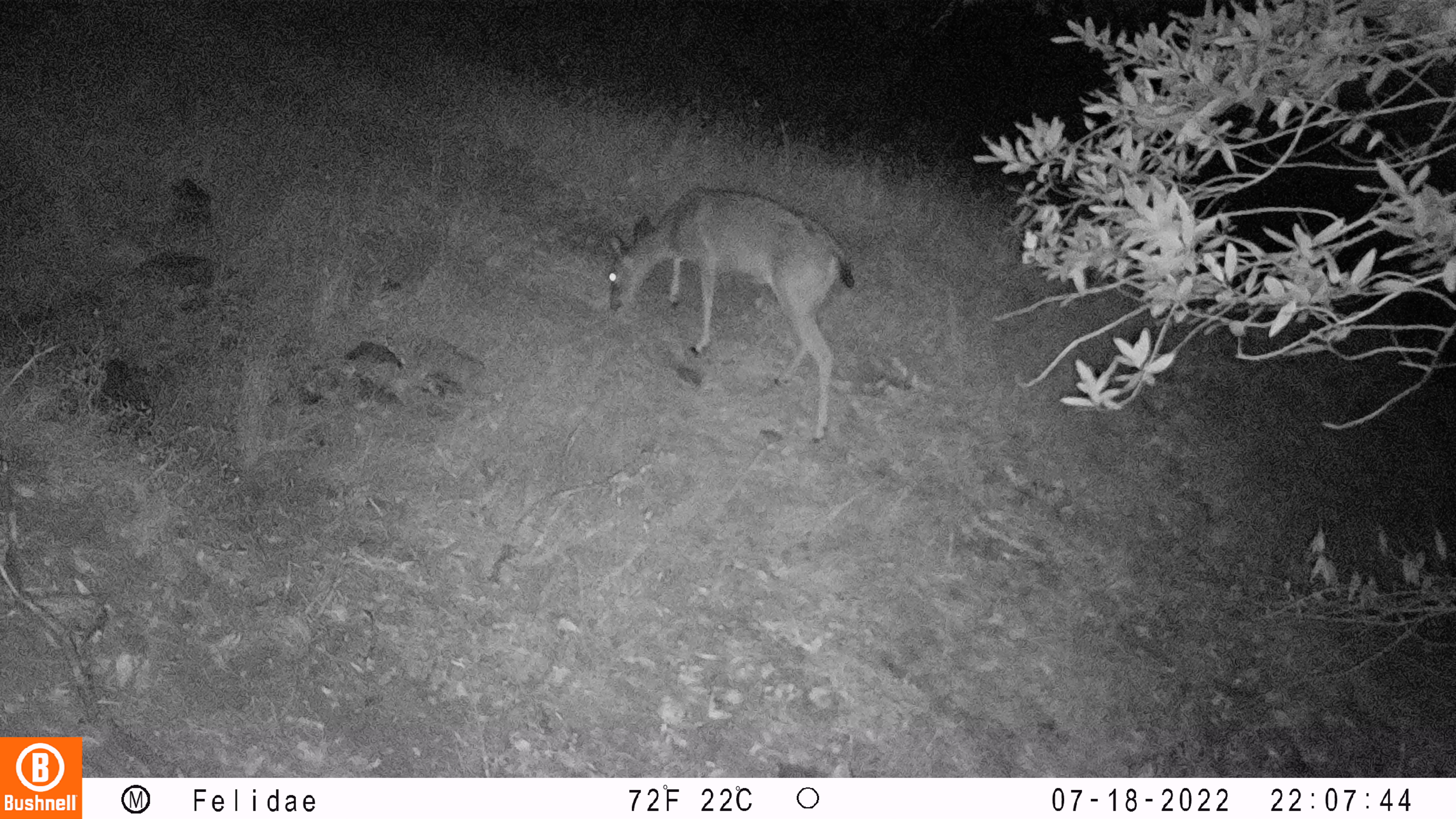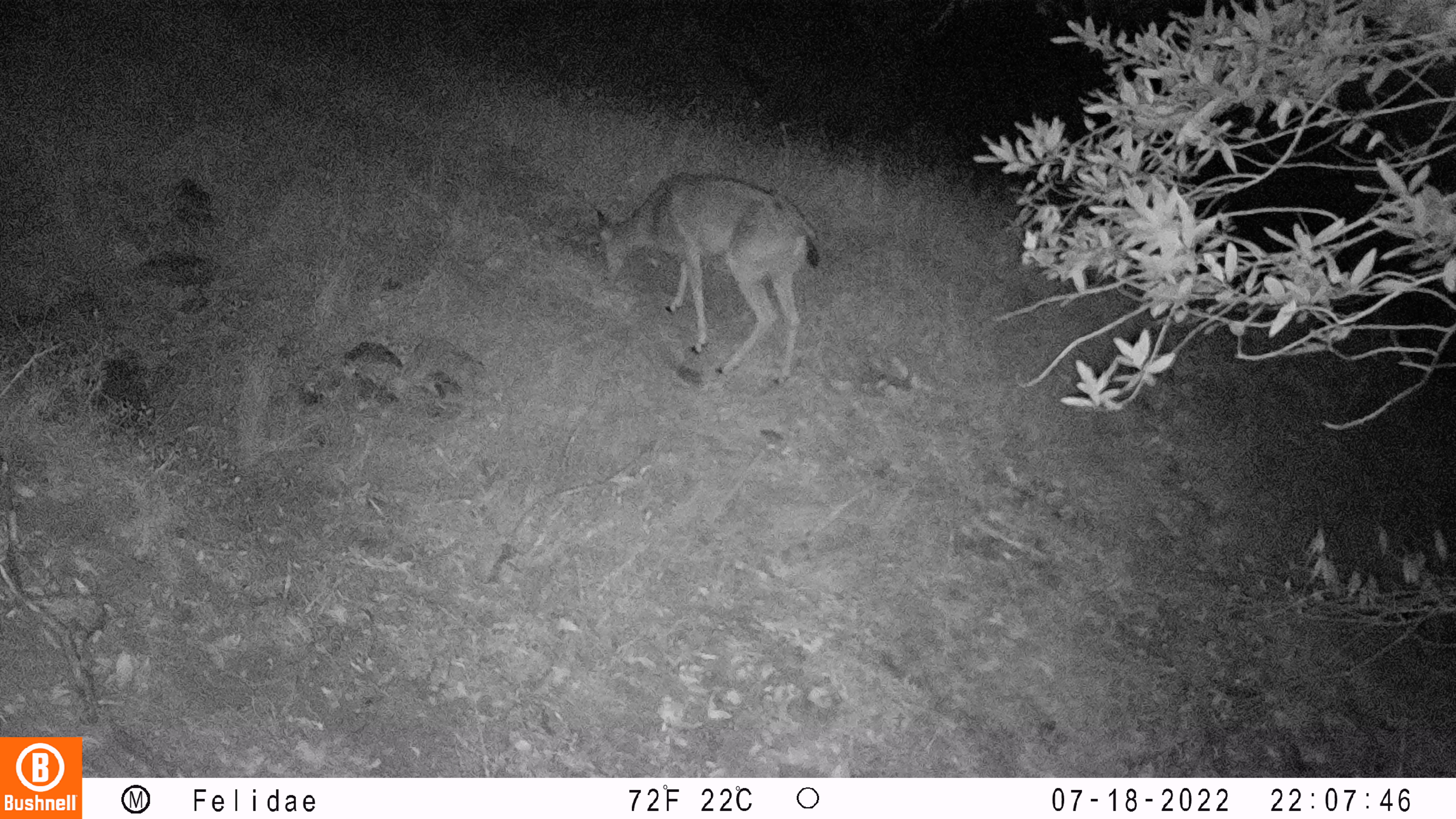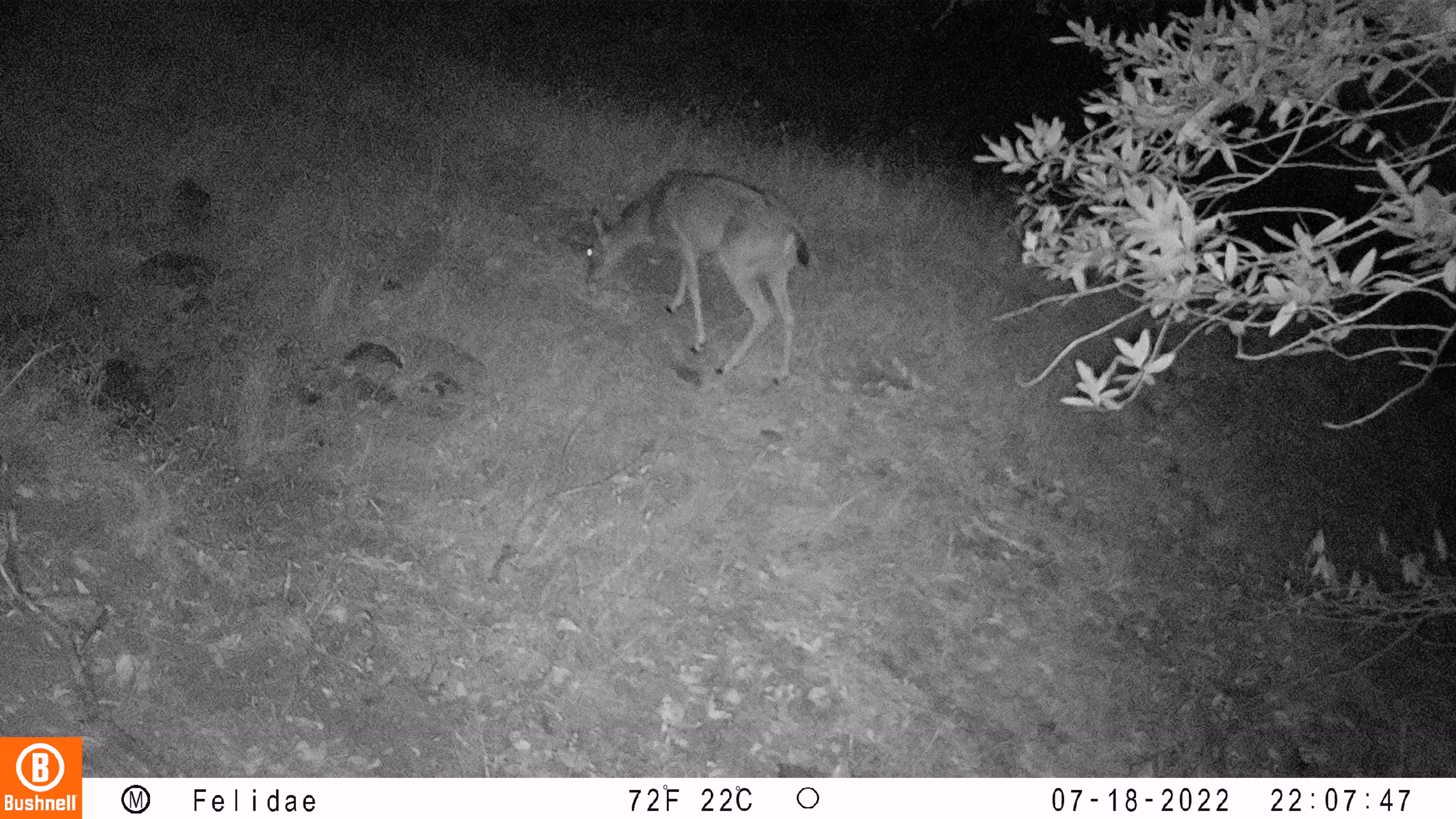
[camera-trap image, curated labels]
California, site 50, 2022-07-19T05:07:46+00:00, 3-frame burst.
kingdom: Animalia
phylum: Chordata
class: Mammalia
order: Artiodactyla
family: Cervidae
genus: Odocoileus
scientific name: Odocoileus hemionus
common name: mule deer